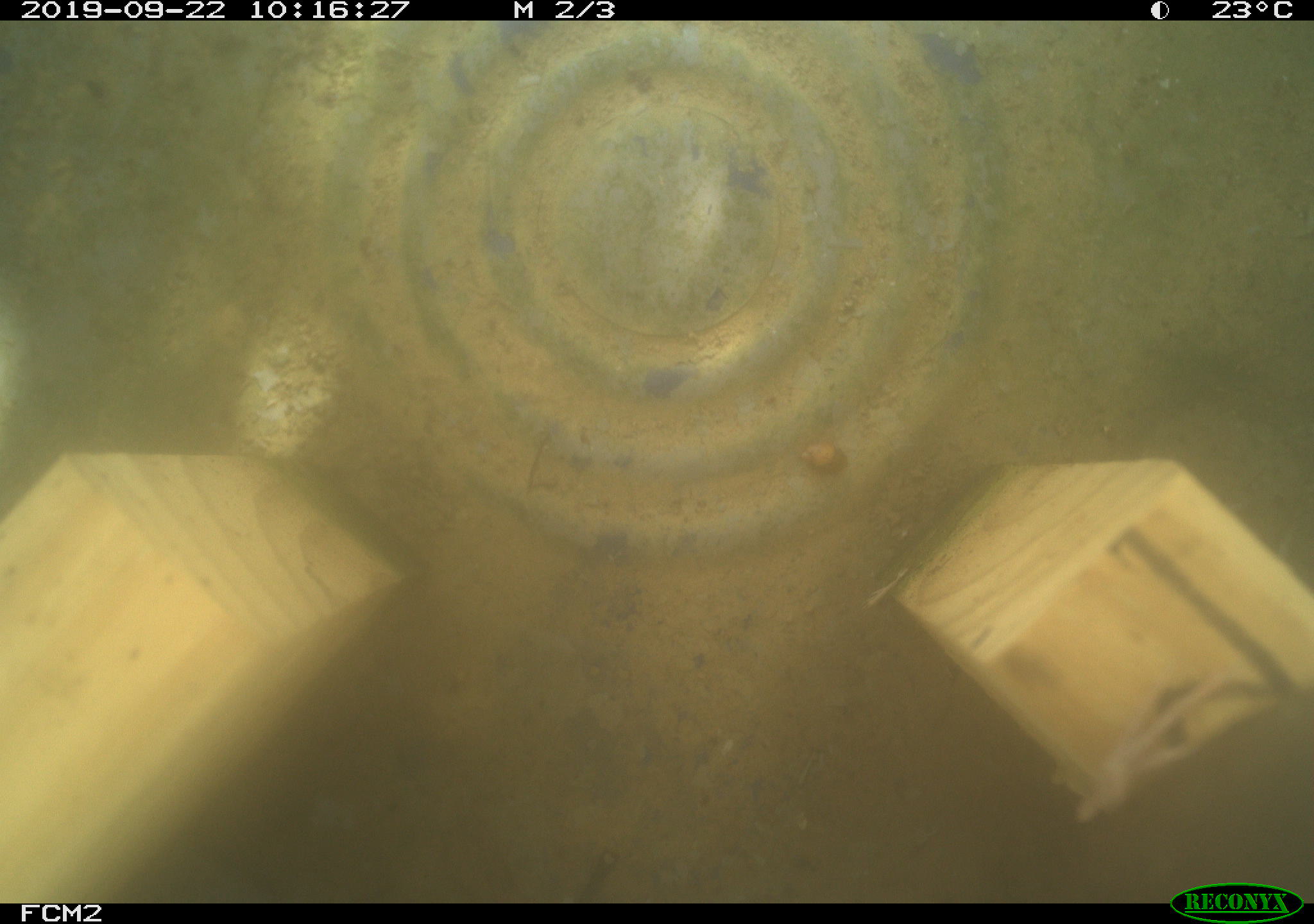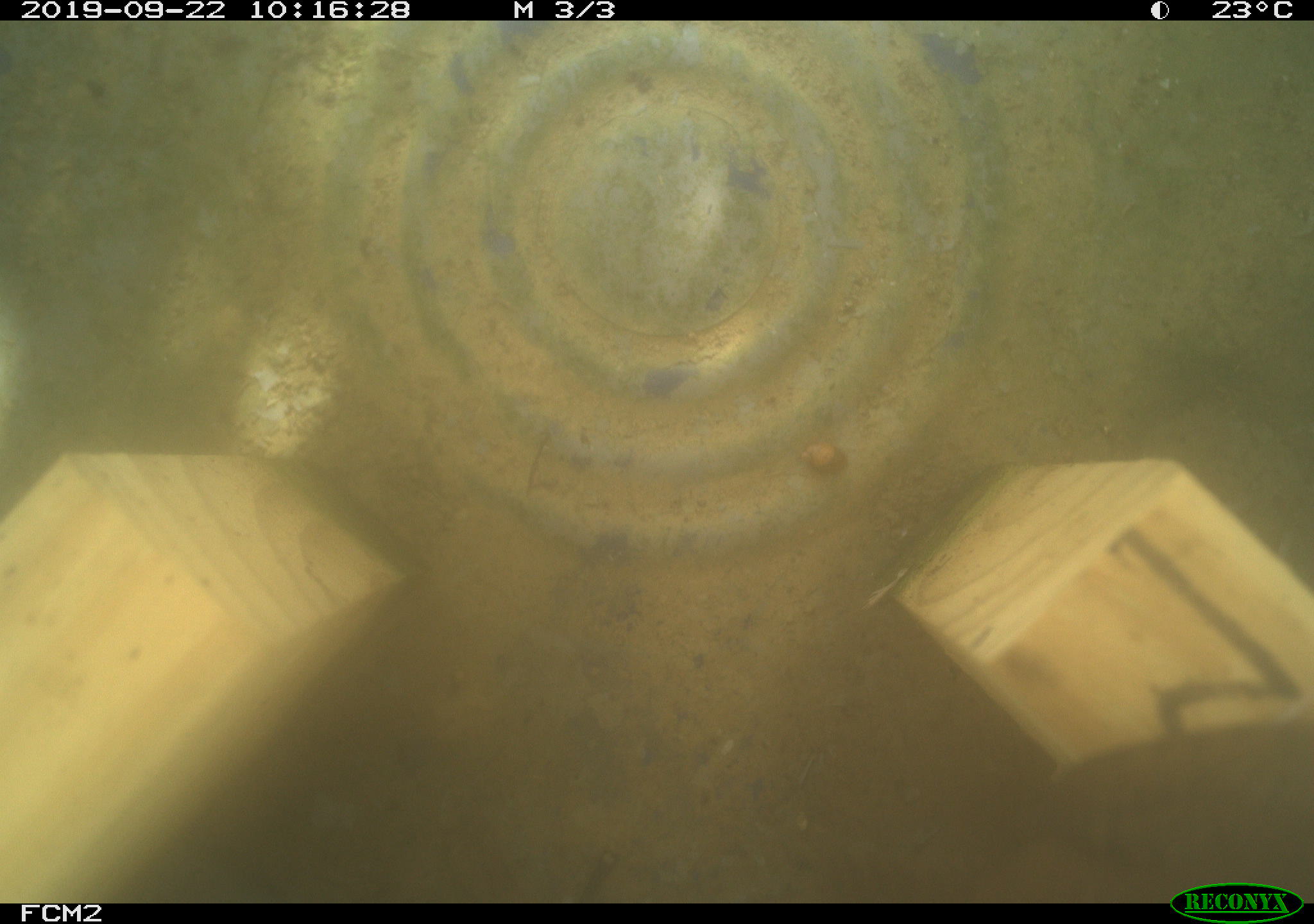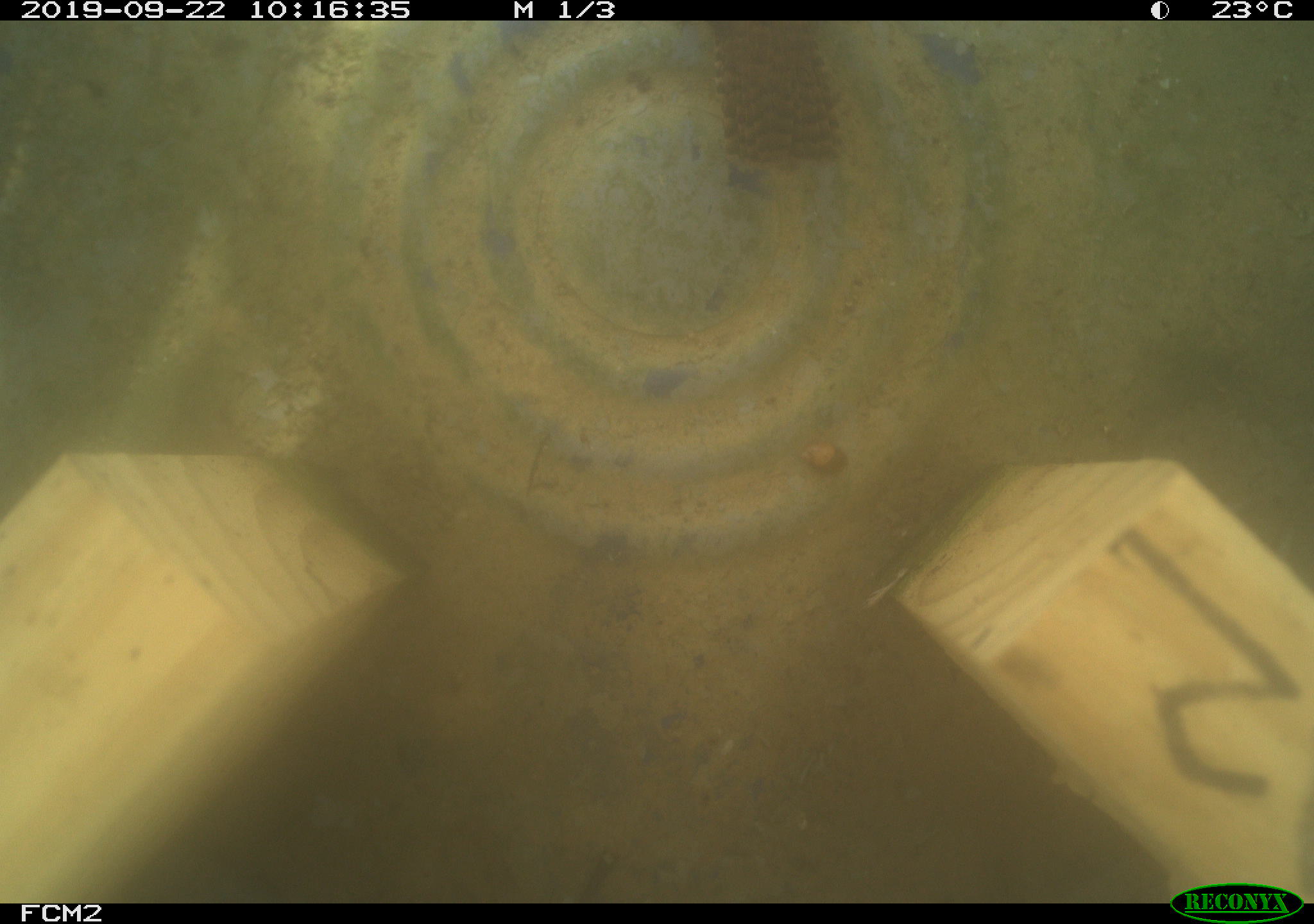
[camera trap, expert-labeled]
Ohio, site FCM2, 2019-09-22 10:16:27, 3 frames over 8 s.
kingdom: Animalia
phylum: Chordata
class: Aves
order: Passeriformes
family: Troglodytidae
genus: Troglodytes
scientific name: Troglodytes aedon aedon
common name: northern house wren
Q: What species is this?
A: Northern house wren (Troglodytes aedon aedon).